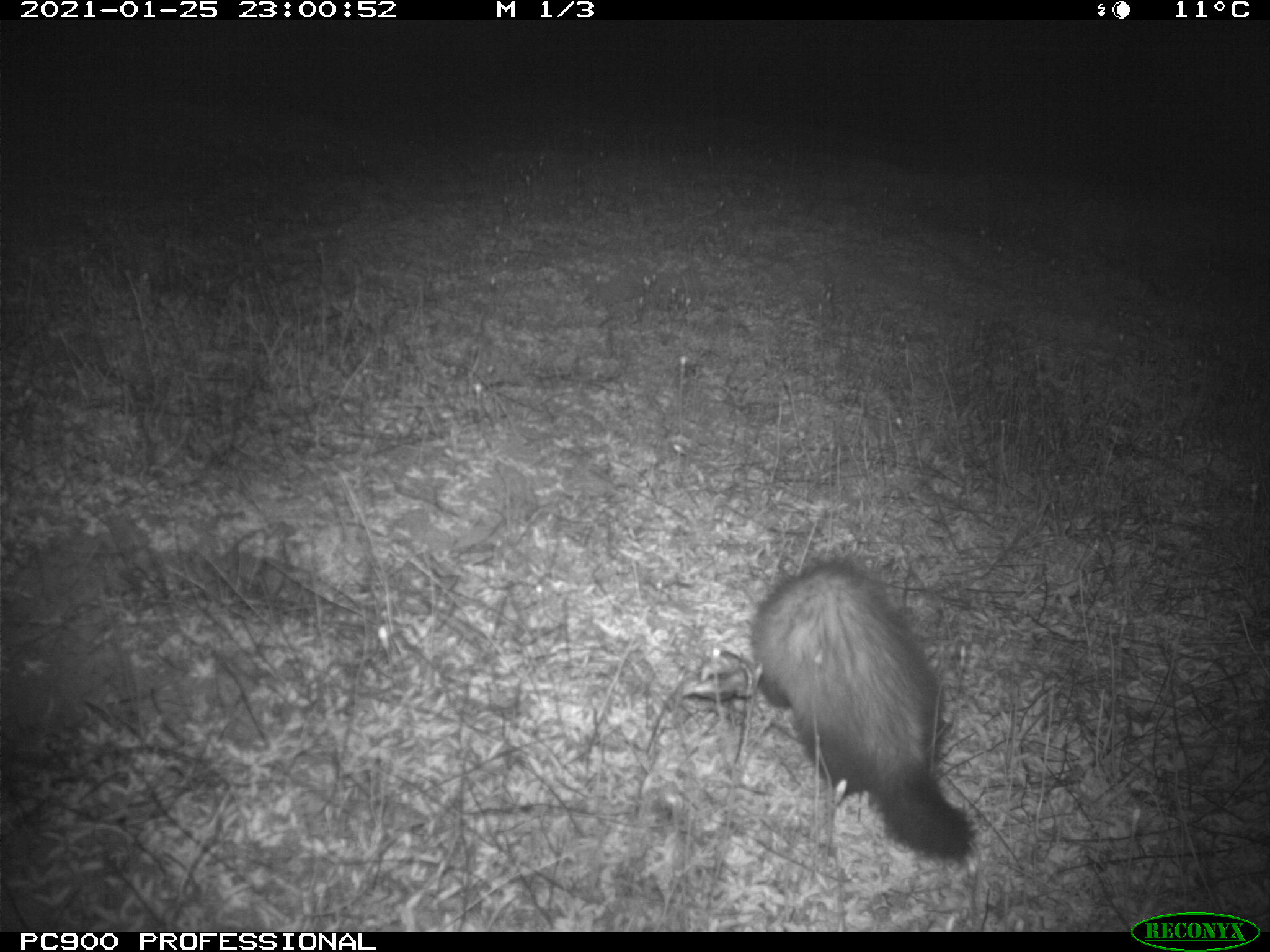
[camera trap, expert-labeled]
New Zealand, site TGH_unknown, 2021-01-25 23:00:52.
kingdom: Animalia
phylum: Chordata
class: Mammalia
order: Carnivora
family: Mustelidae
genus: Mustela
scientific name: Mustela furo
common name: ferret